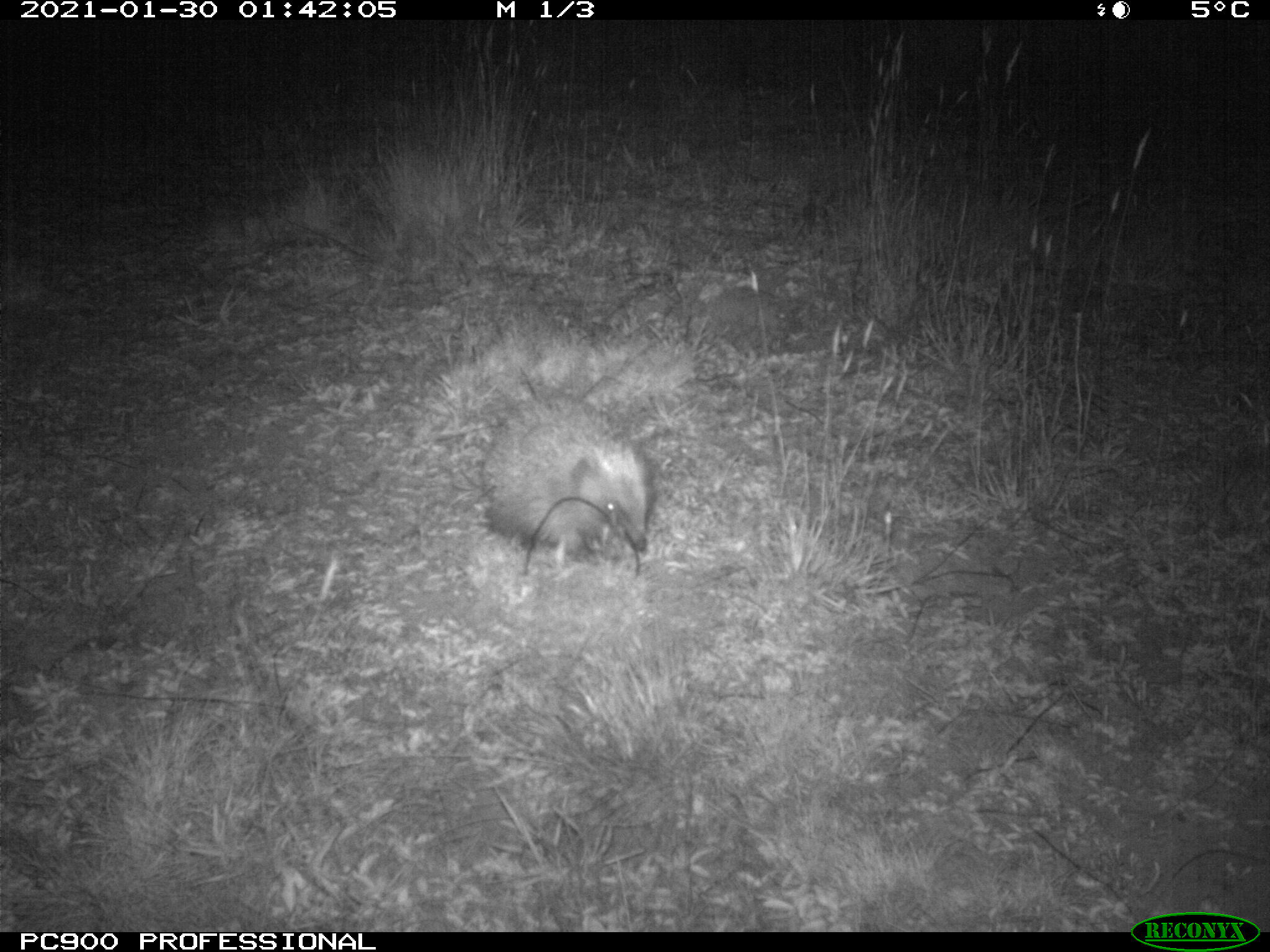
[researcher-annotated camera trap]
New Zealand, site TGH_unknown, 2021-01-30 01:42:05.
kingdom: Animalia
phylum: Chordata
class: Mammalia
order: Eulipotyphla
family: Erinaceidae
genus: Erinaceus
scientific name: Erinaceus europaeus europaeus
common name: european hedgehog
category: hedgehog